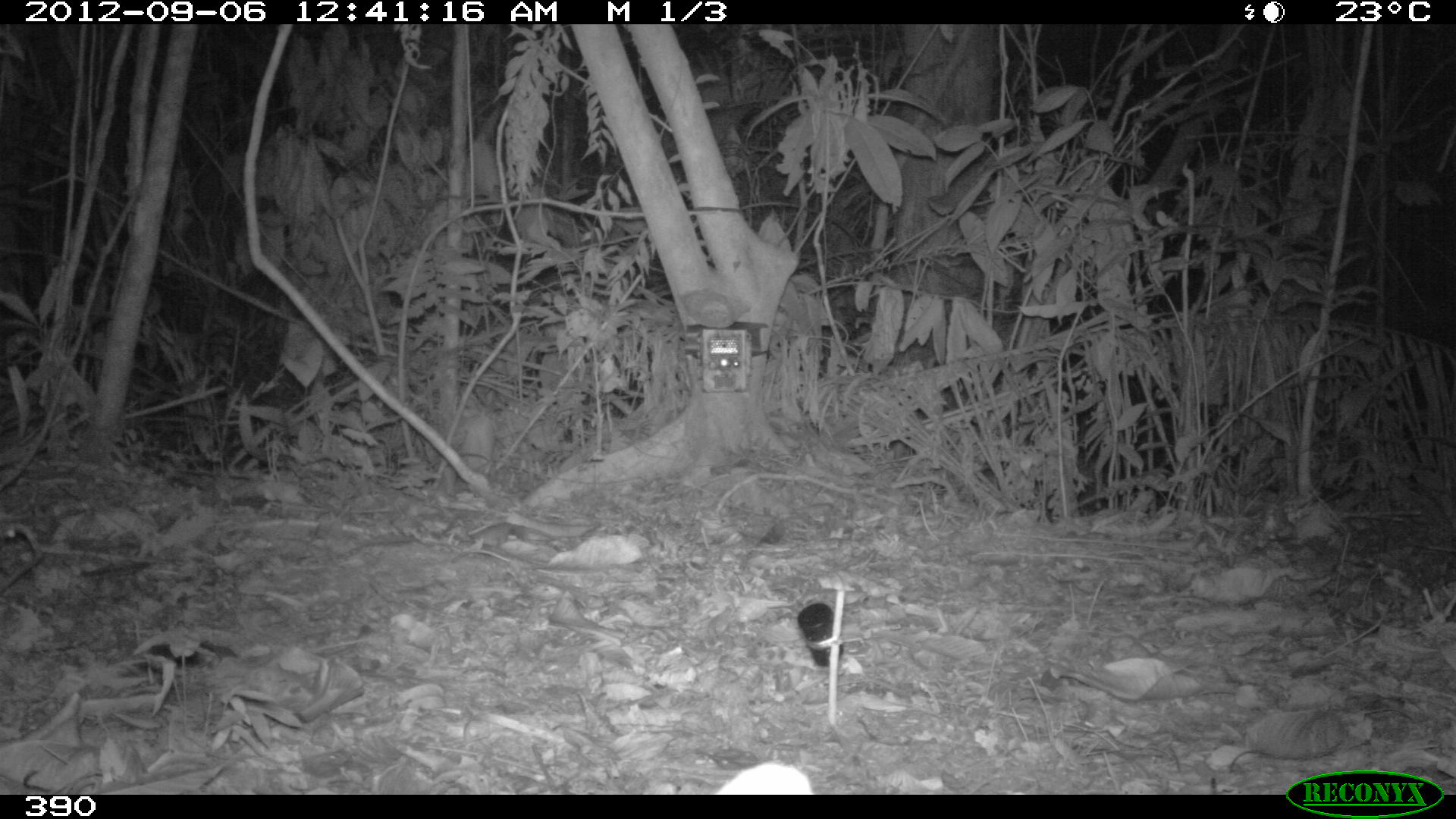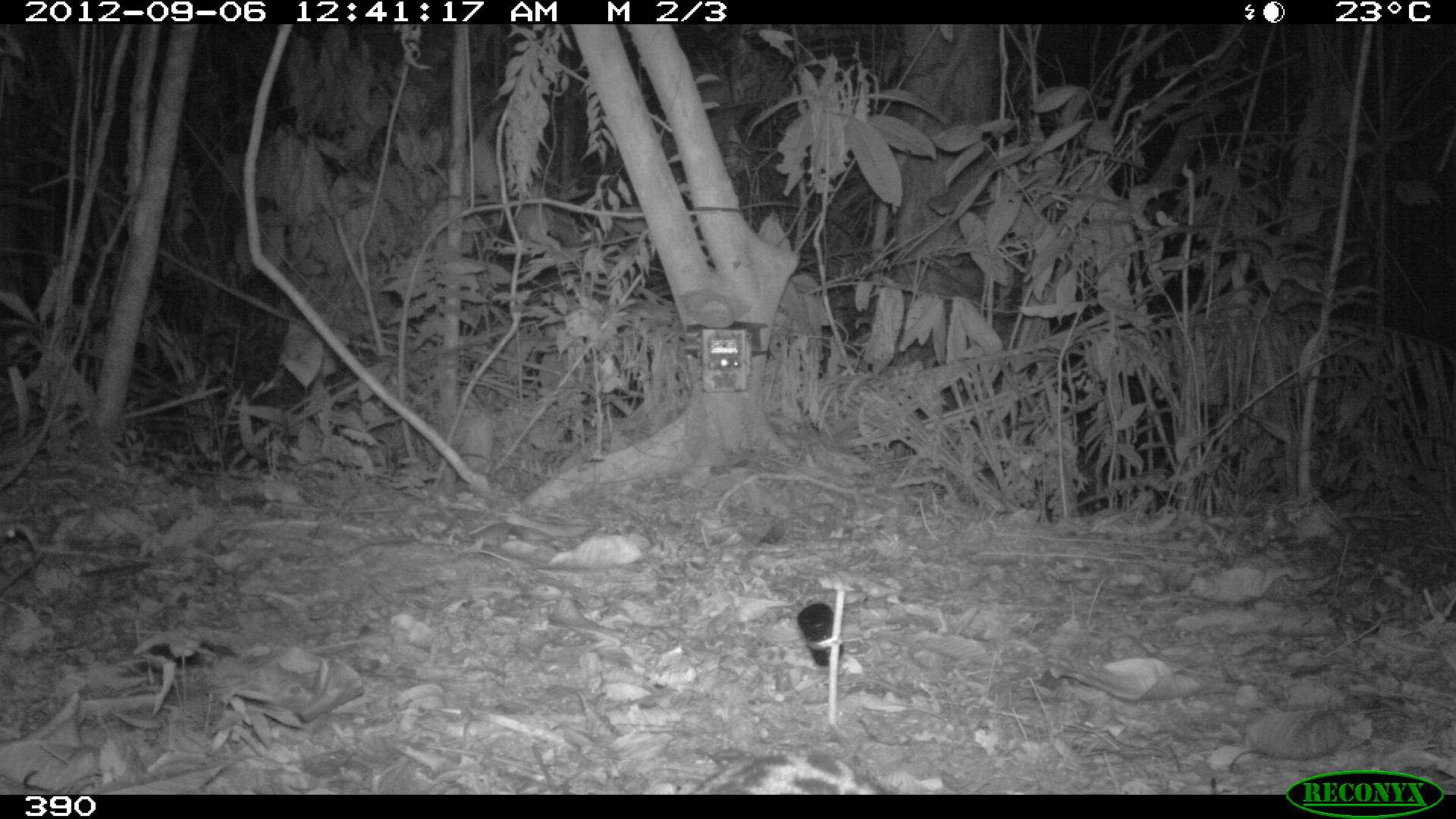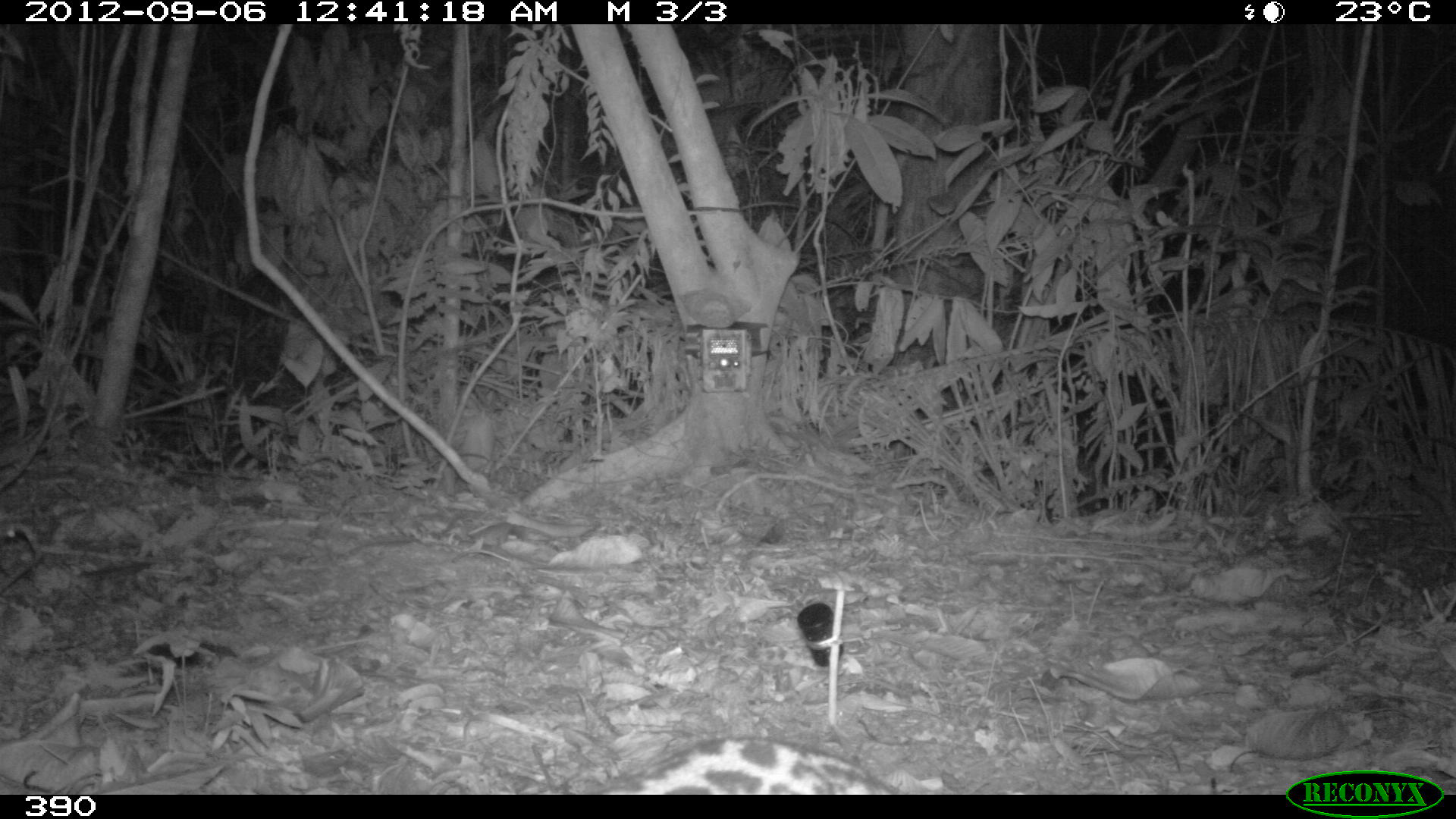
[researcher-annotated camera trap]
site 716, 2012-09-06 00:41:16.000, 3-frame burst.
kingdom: Animalia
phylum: Chordata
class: Mammalia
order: Carnivora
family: Felidae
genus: Leopardus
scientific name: Leopardus pardalis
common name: ocelot